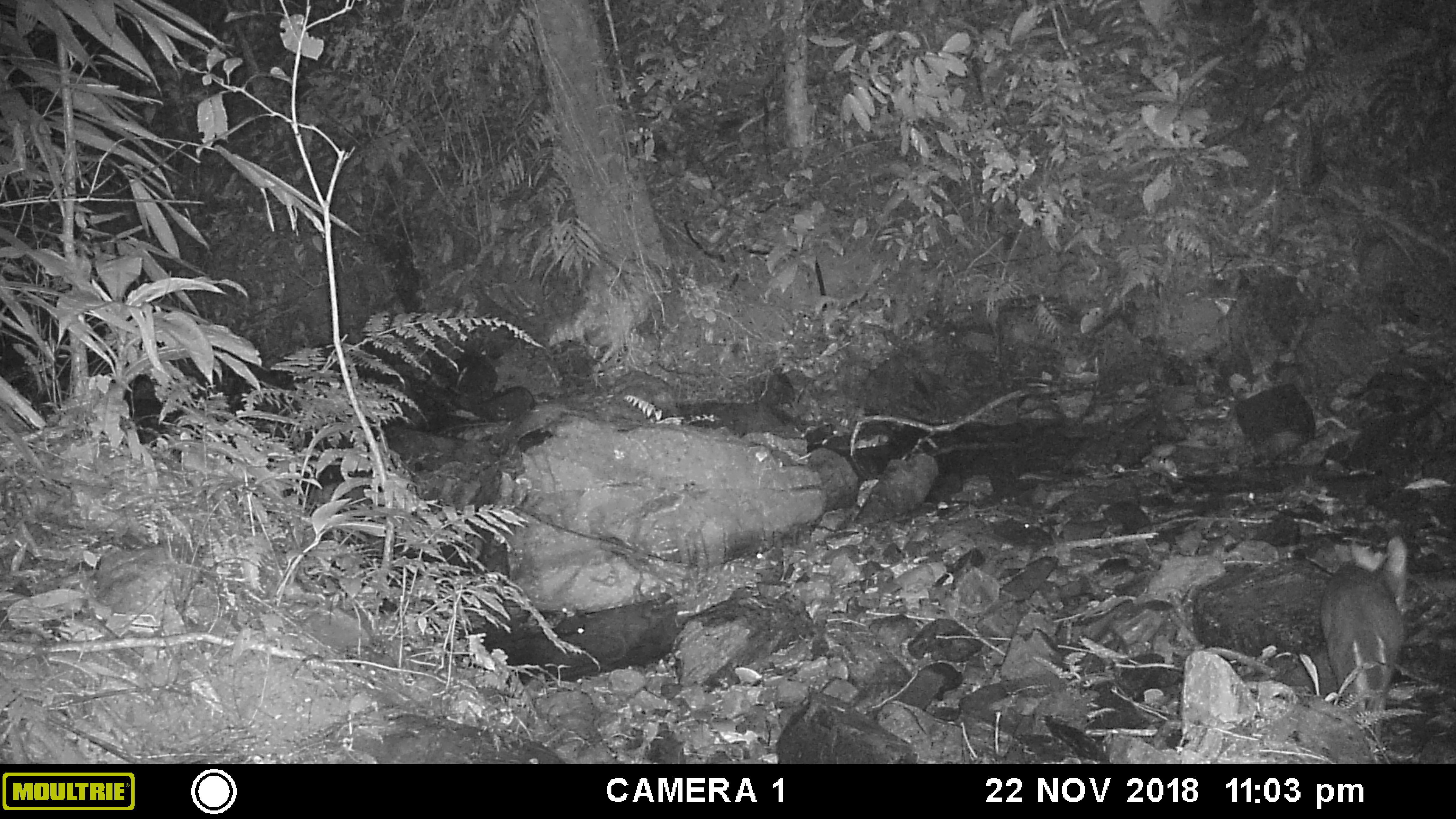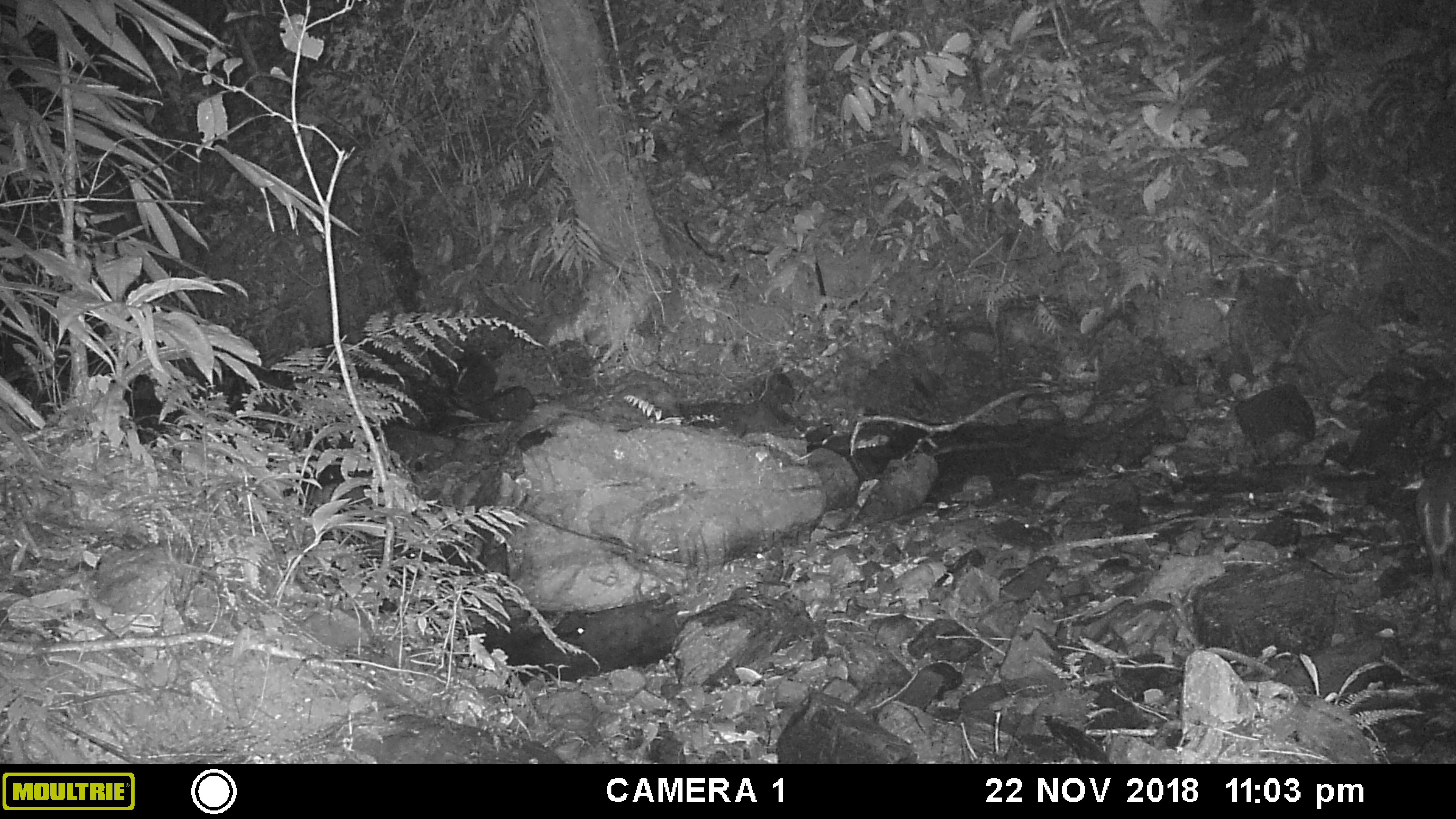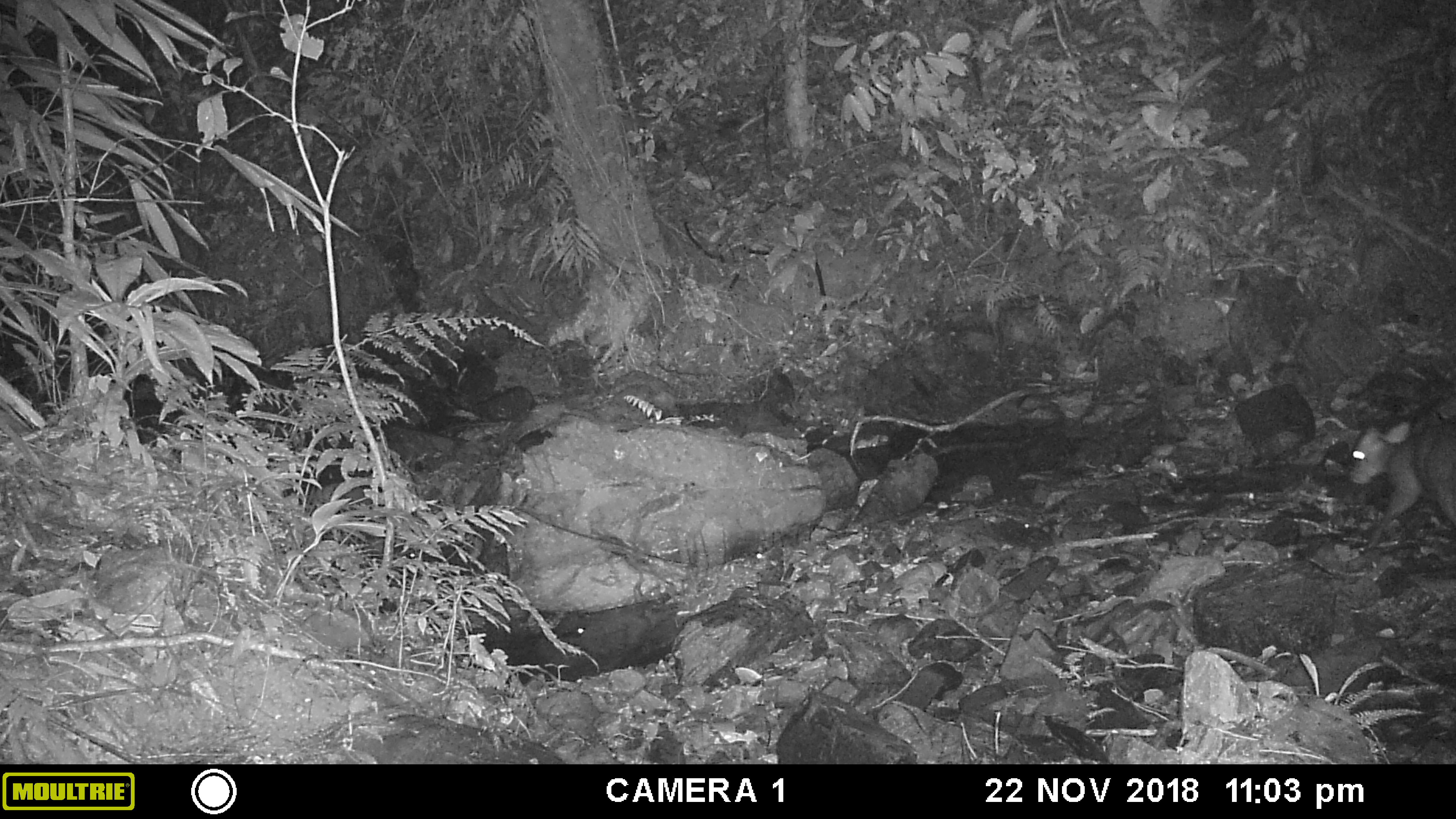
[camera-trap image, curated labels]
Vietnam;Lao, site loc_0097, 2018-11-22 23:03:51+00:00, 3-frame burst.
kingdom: Animalia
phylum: Chordata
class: Mammalia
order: Artiodactyla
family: Cervidae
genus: Muntiacus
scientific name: Muntiacus rooseveltorum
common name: roosevelt's muntjac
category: roosevelts muntjac group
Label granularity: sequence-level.